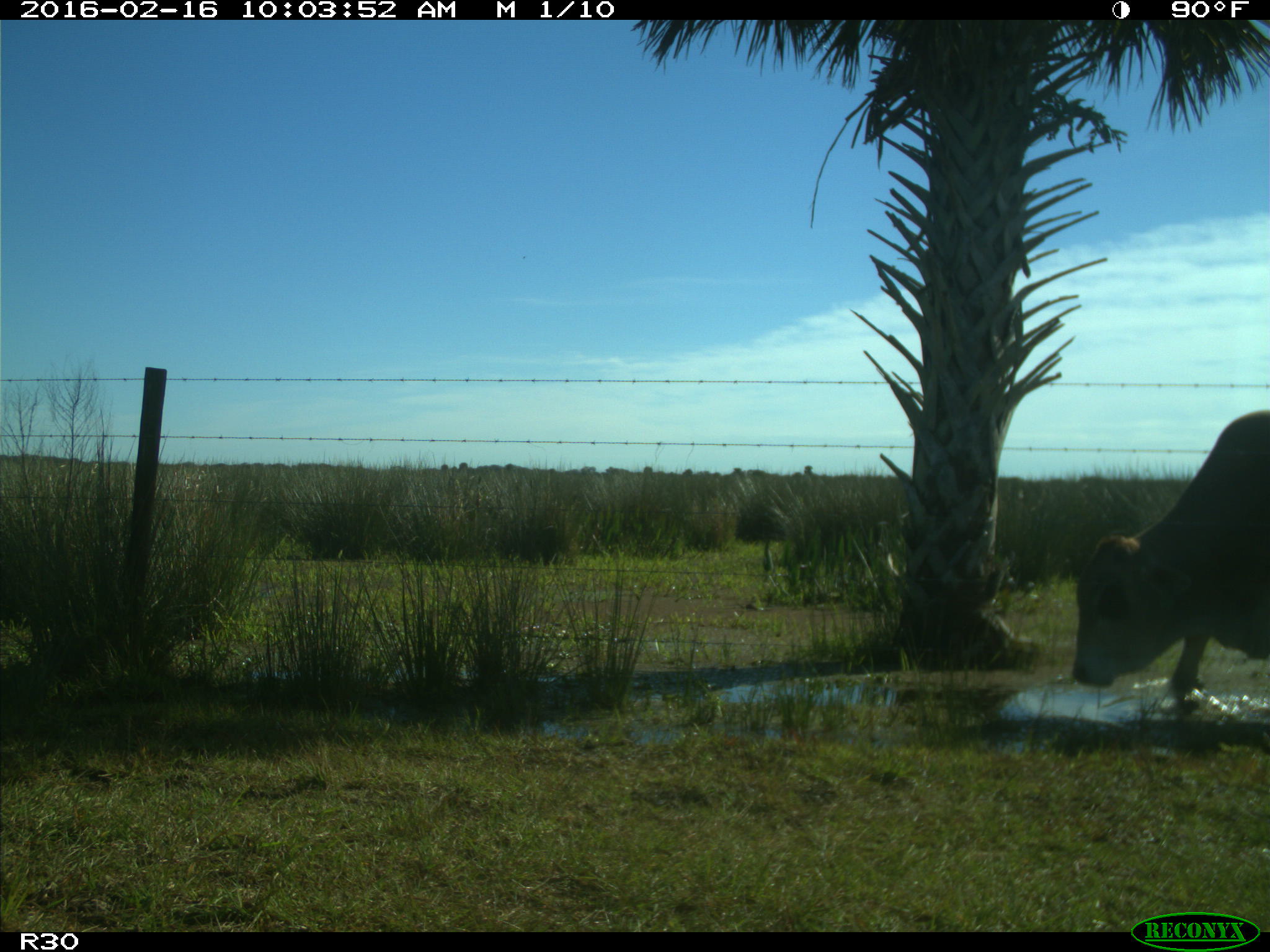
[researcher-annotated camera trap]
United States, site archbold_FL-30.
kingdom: Animalia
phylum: Chordata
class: Mammalia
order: Artiodactyla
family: Bovidae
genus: Bos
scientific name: Bos taurus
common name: domestic cow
Bos taurus (domestic cow).